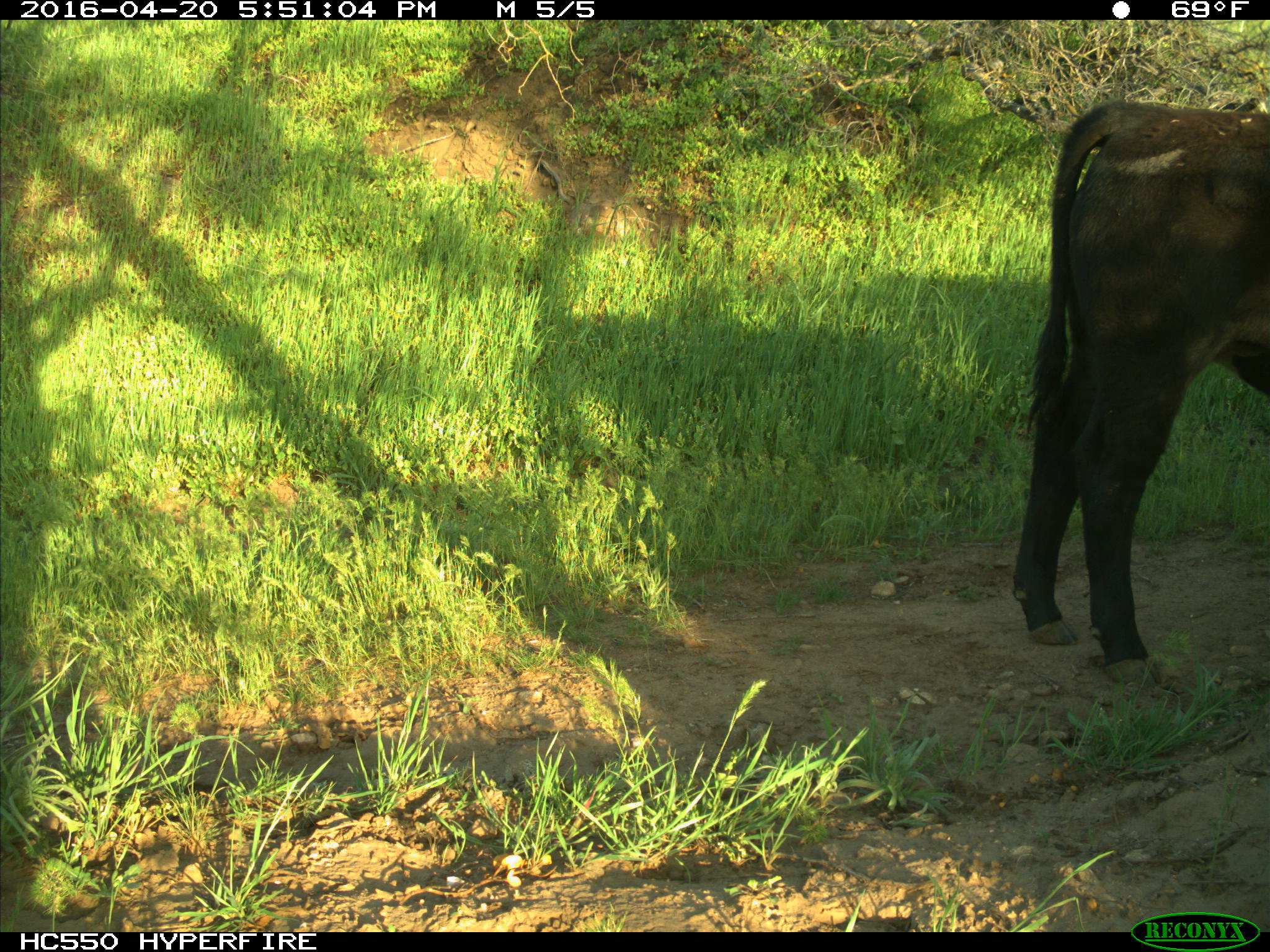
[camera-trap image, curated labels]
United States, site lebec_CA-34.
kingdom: Animalia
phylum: Chordata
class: Mammalia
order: Artiodactyla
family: Bovidae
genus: Bos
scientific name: Bos taurus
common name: domestic cow